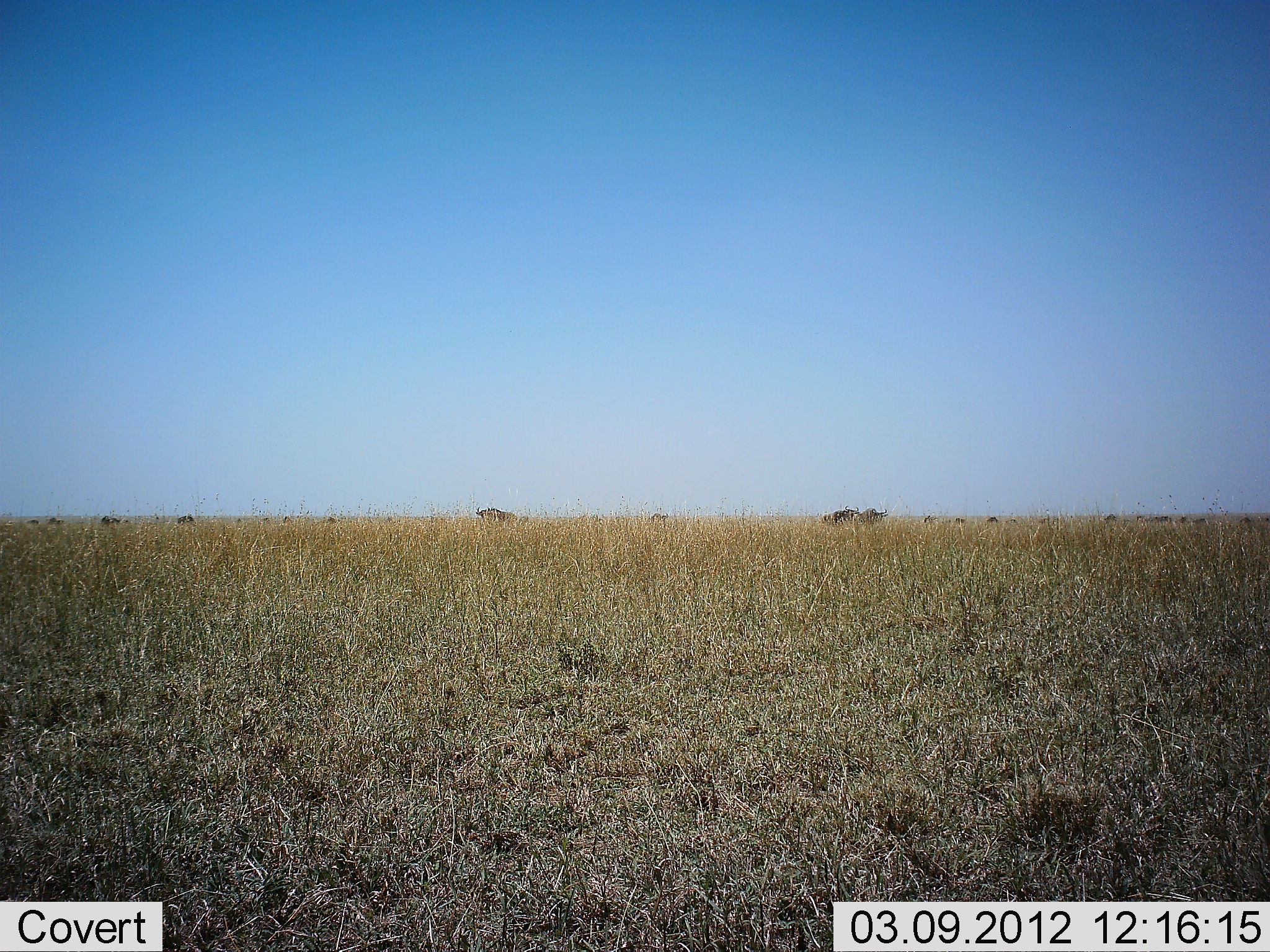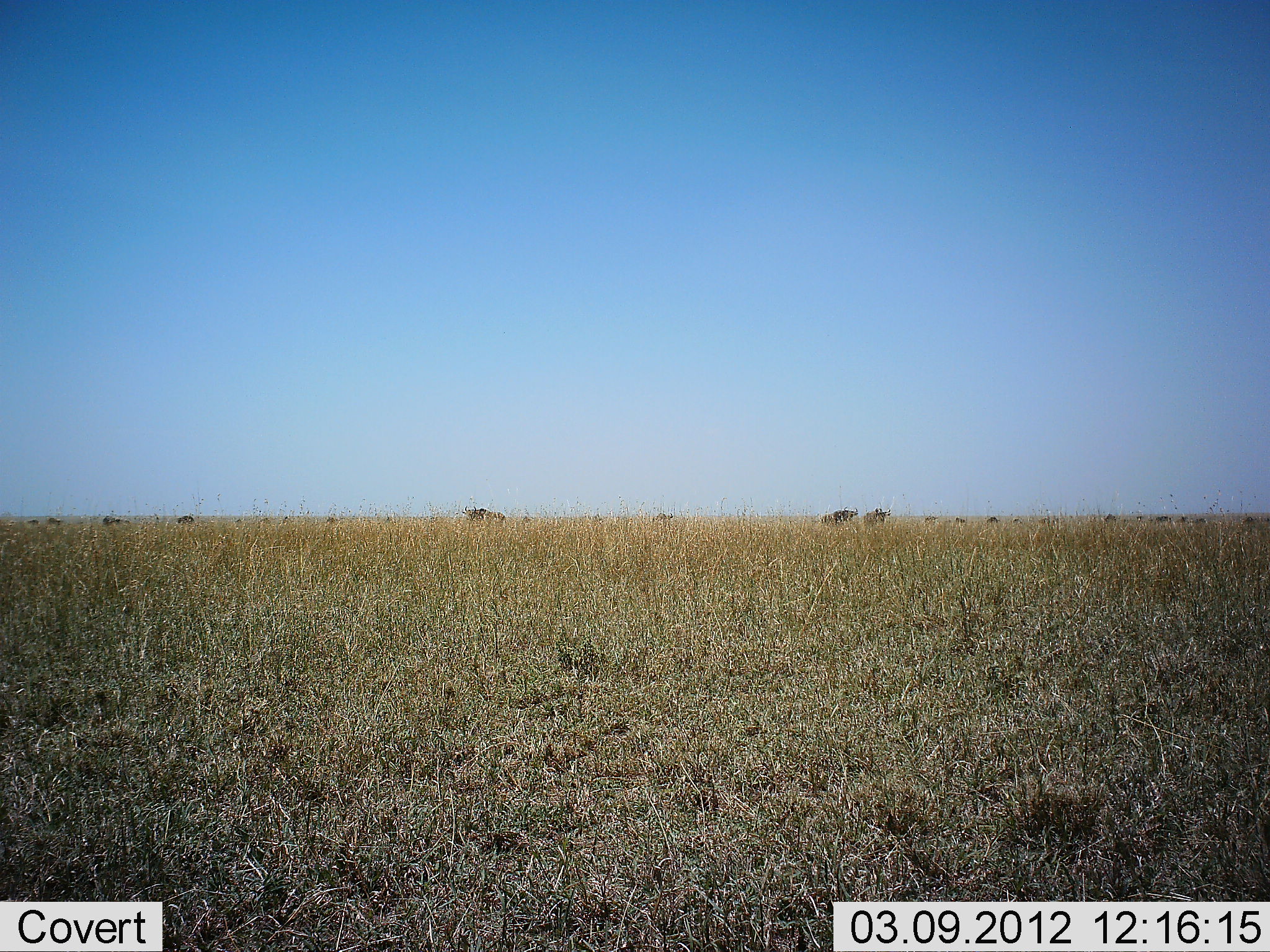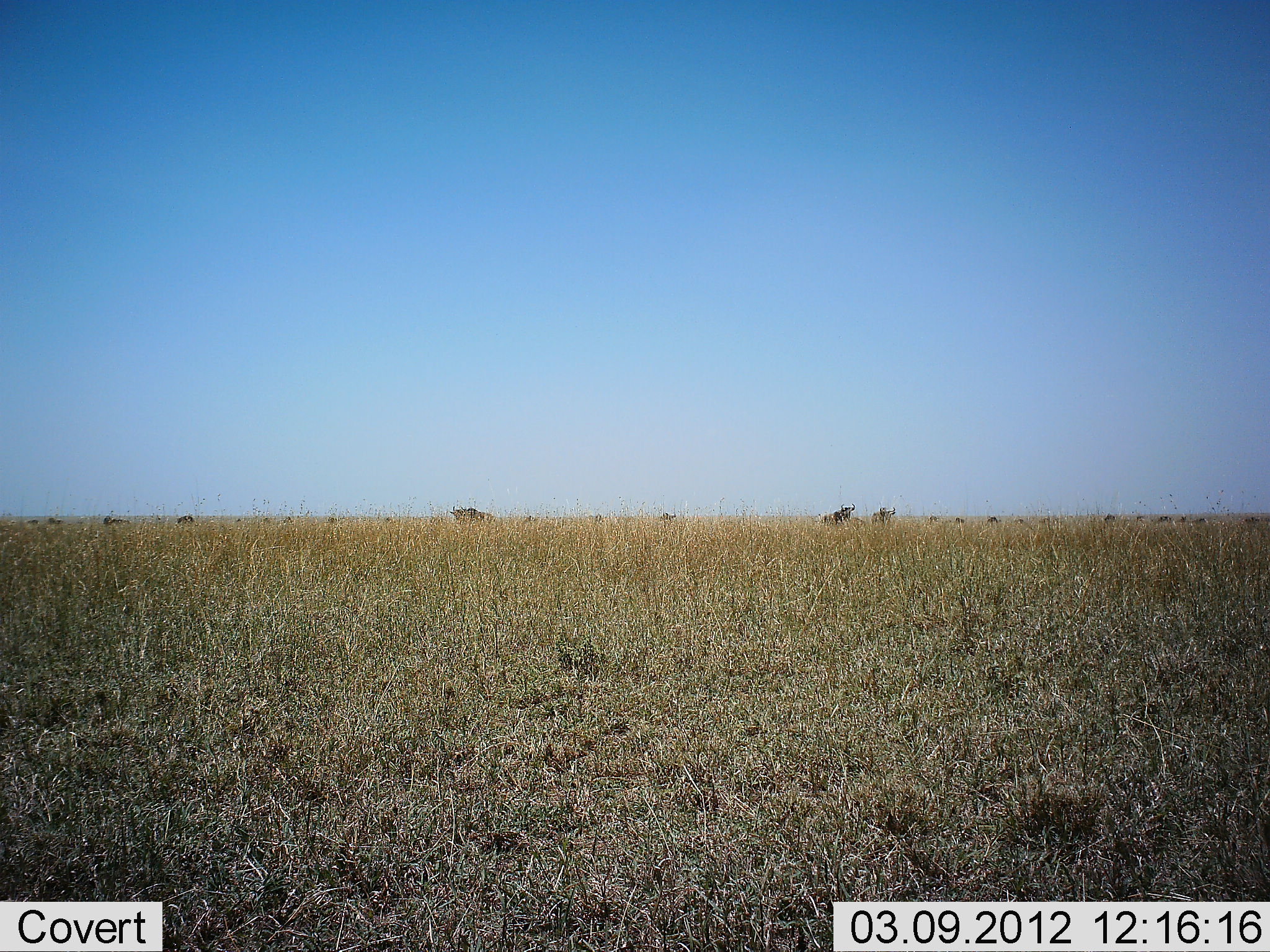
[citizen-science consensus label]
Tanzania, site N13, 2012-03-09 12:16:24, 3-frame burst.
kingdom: Animalia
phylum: Chordata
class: Mammalia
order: Artiodactyla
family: Bovidae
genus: Connochaetes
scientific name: Connochaetes taurinus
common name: blue wildebeest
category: wildebeest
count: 11-50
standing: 35%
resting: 0%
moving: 70%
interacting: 0%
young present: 0%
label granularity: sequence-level